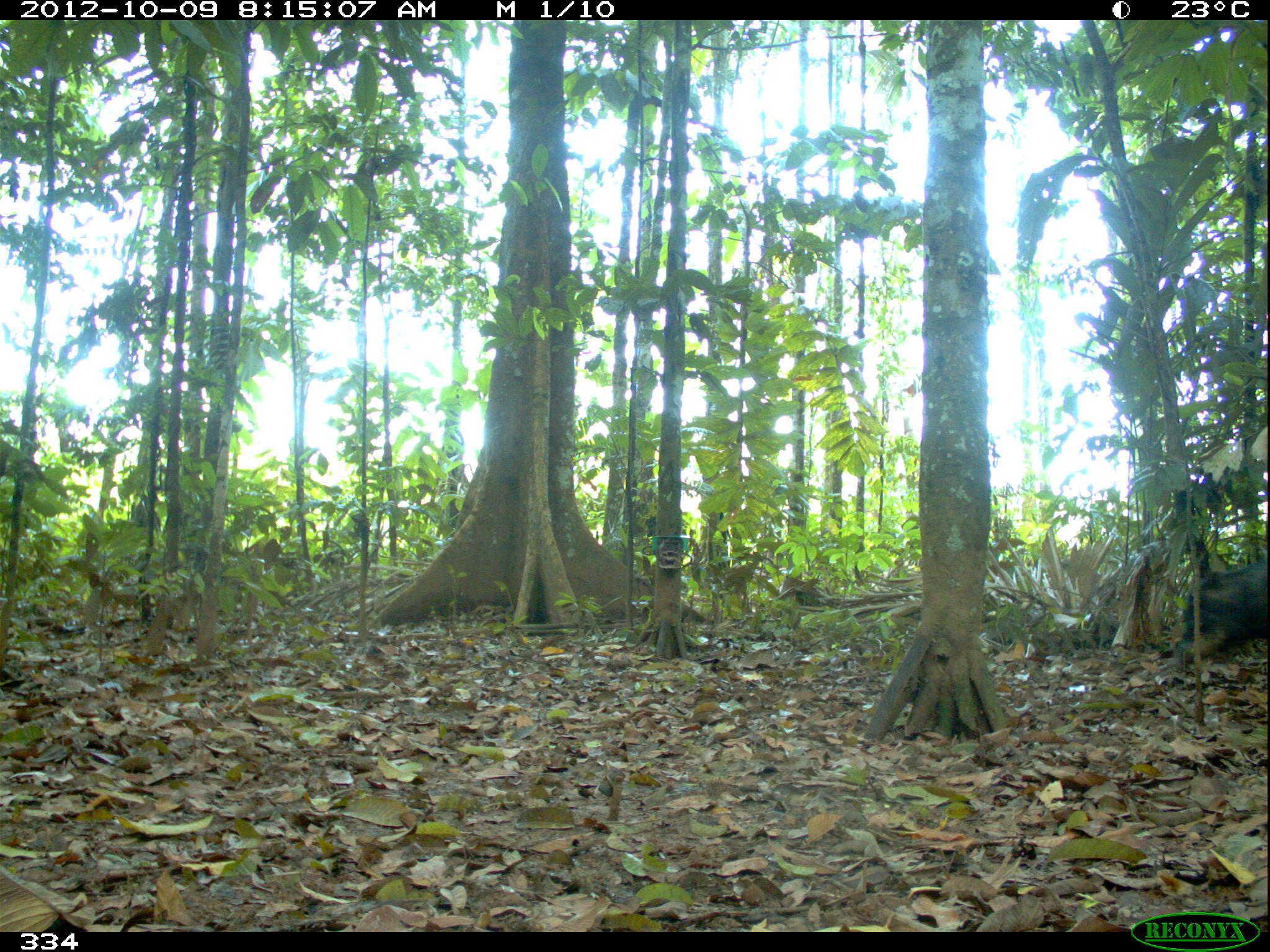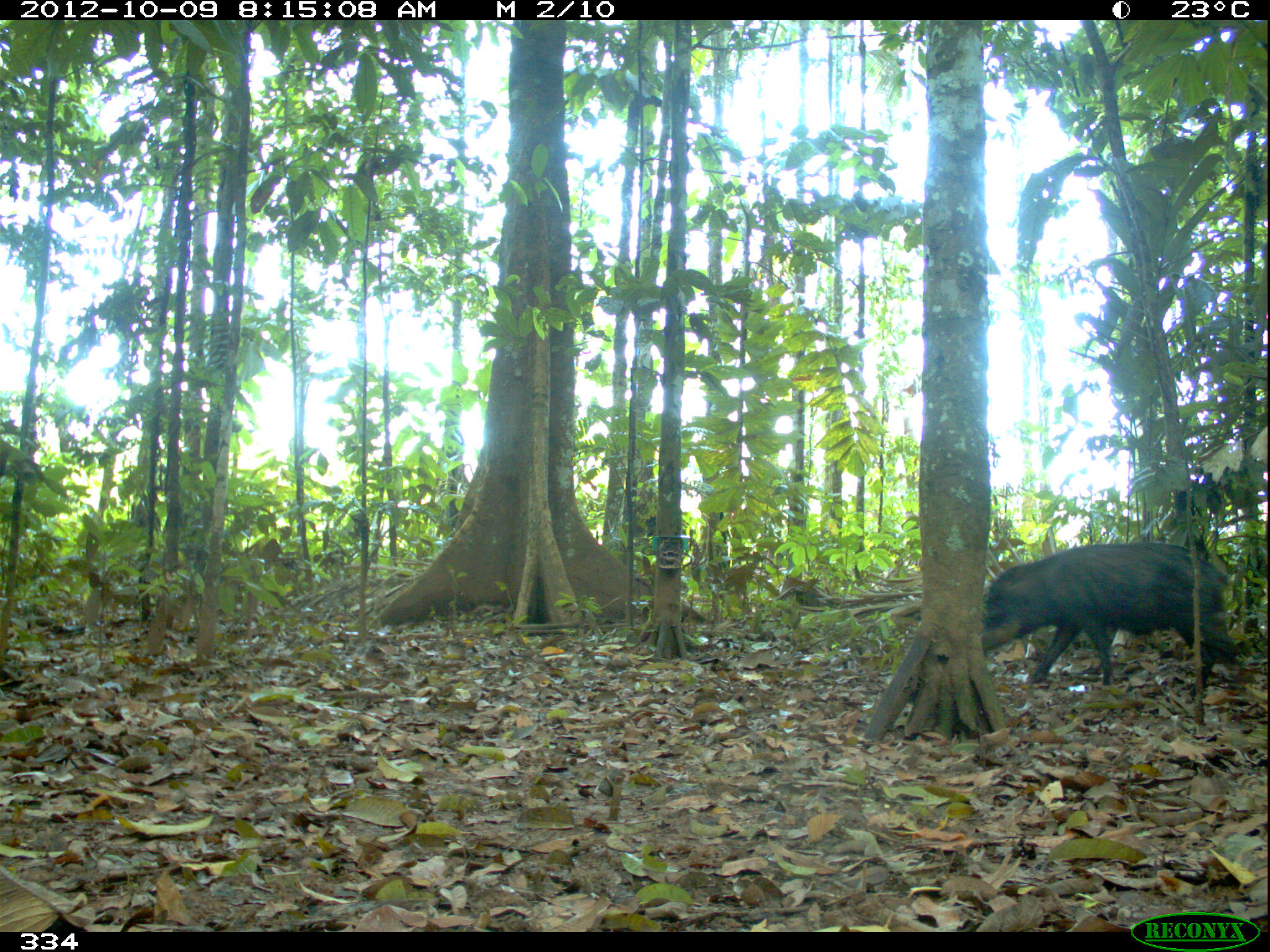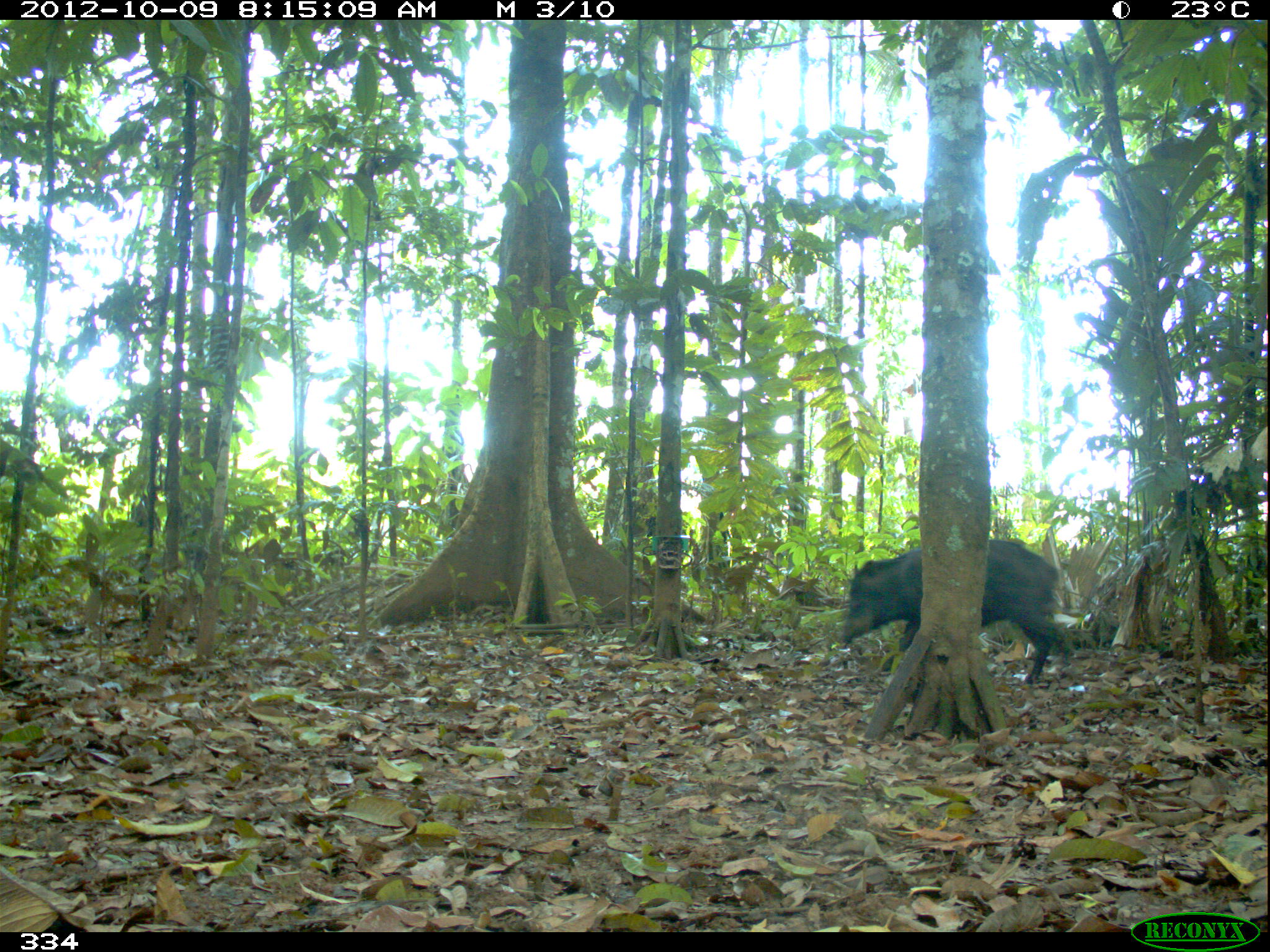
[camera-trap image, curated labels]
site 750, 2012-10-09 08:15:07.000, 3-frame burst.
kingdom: Animalia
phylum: Chordata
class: Mammalia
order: Artiodactyla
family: Tayassuidae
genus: Tayassu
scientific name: Tayassu pecari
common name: white-lipped peccary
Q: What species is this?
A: Tayassu pecari (white-lipped peccary).